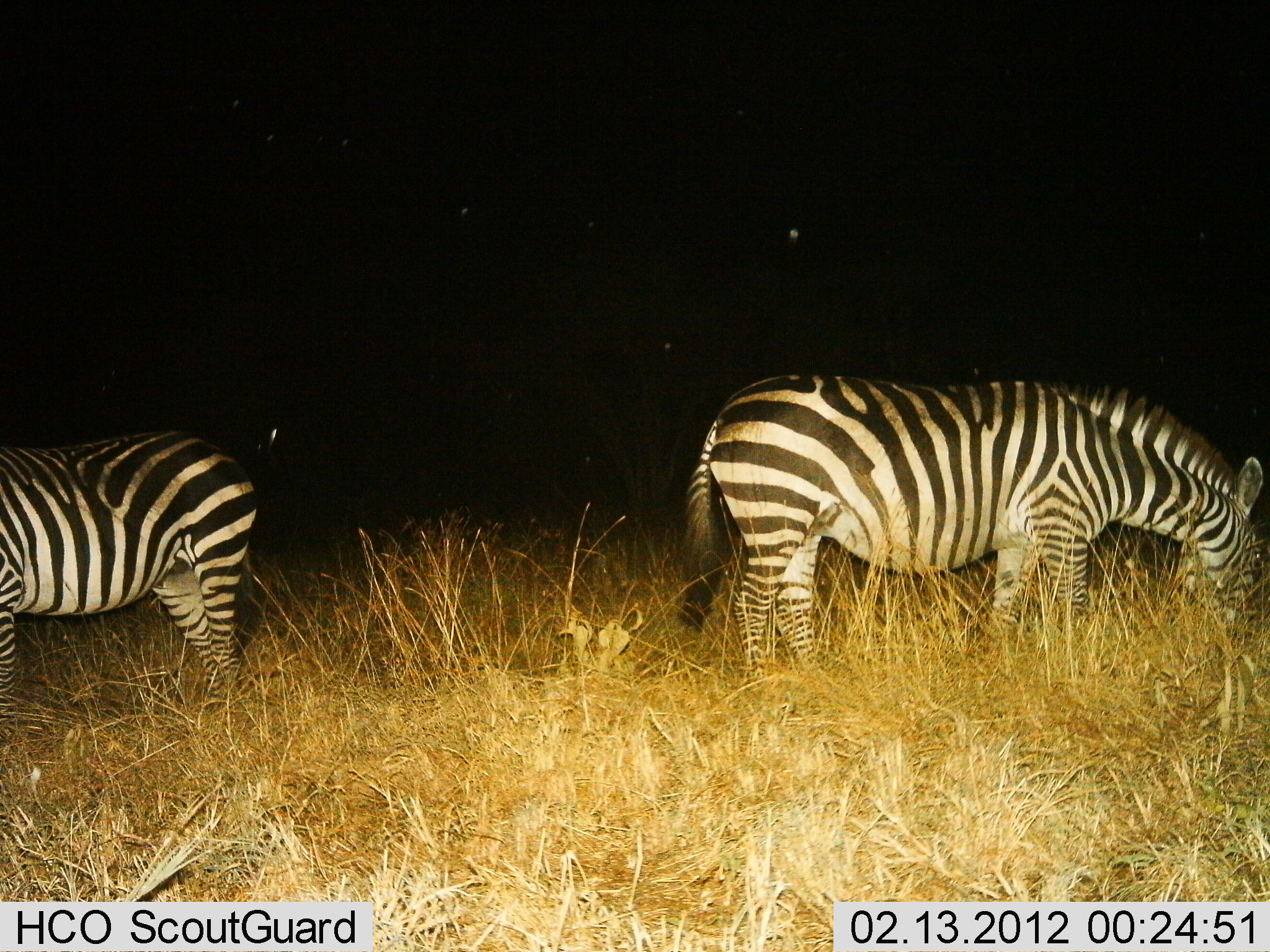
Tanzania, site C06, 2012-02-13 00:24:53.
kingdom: Animalia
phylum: Chordata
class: Mammalia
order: Perissodactyla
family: Equidae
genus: Equus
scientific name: Equus quagga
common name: plains zebra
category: zebra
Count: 2.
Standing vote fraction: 29%.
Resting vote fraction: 7%.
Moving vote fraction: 0%.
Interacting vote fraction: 0%.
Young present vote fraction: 0%.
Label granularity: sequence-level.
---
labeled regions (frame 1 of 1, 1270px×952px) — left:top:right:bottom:
animal: 673:368:1270:703; 0:425:266:734